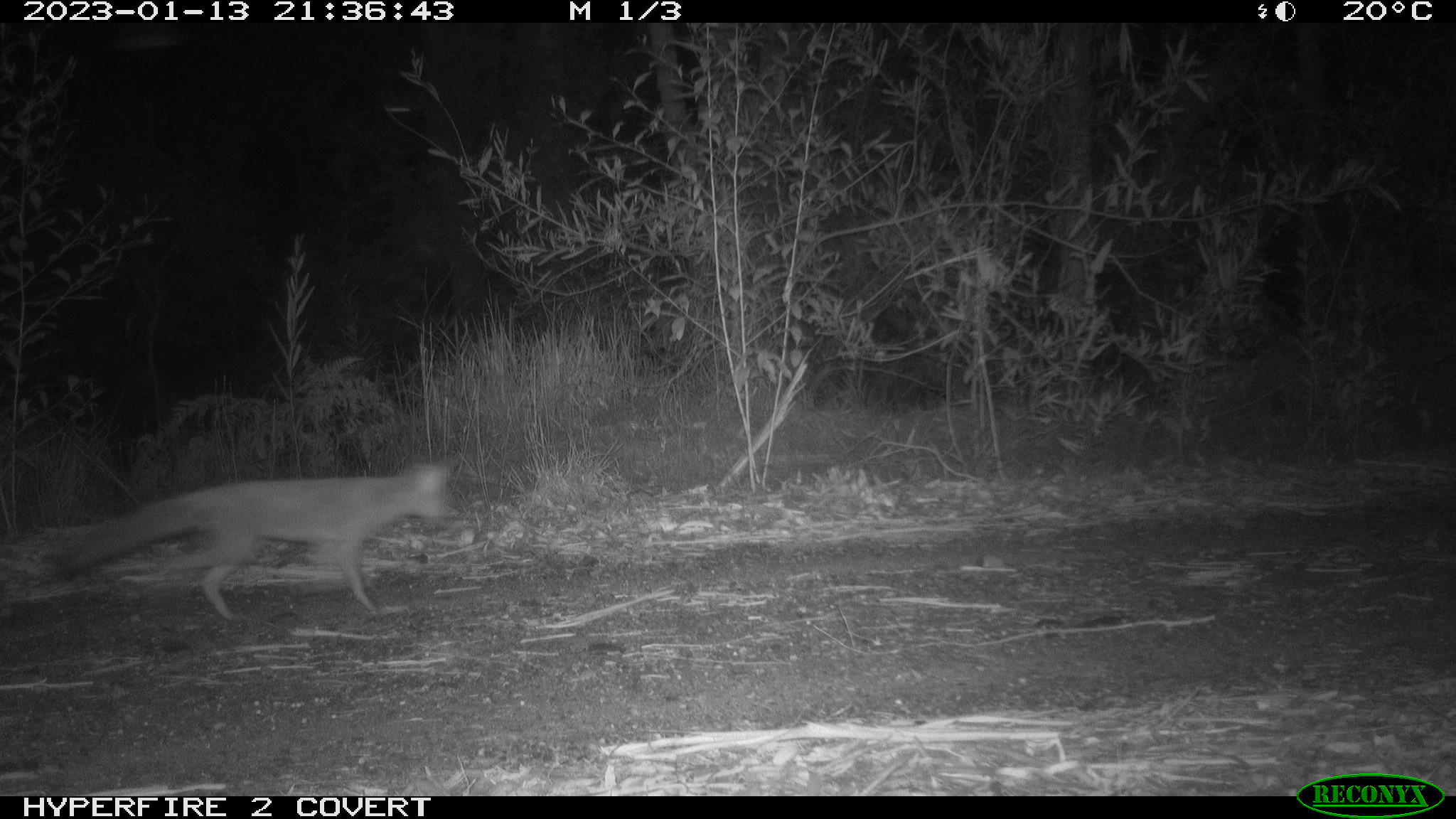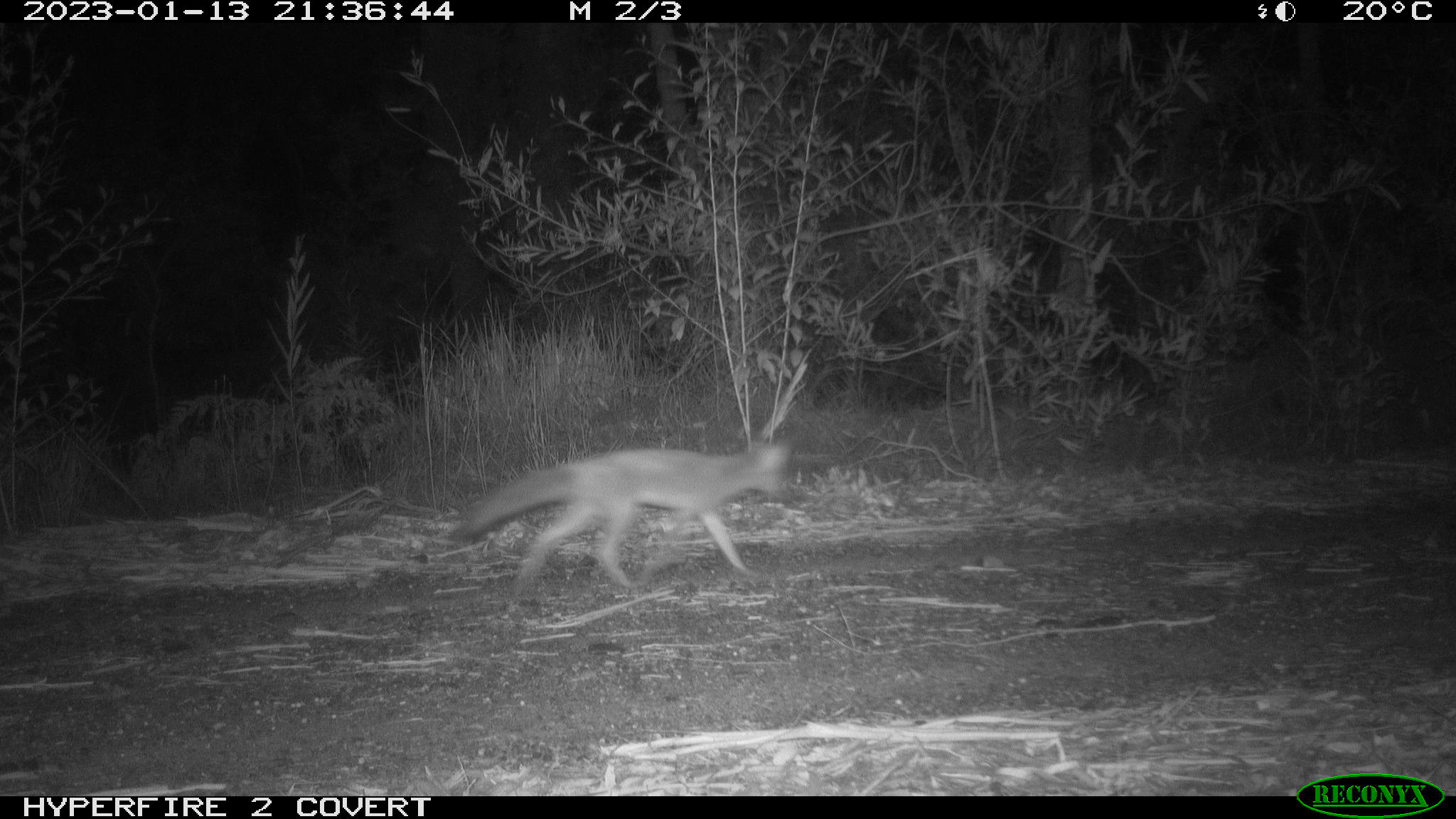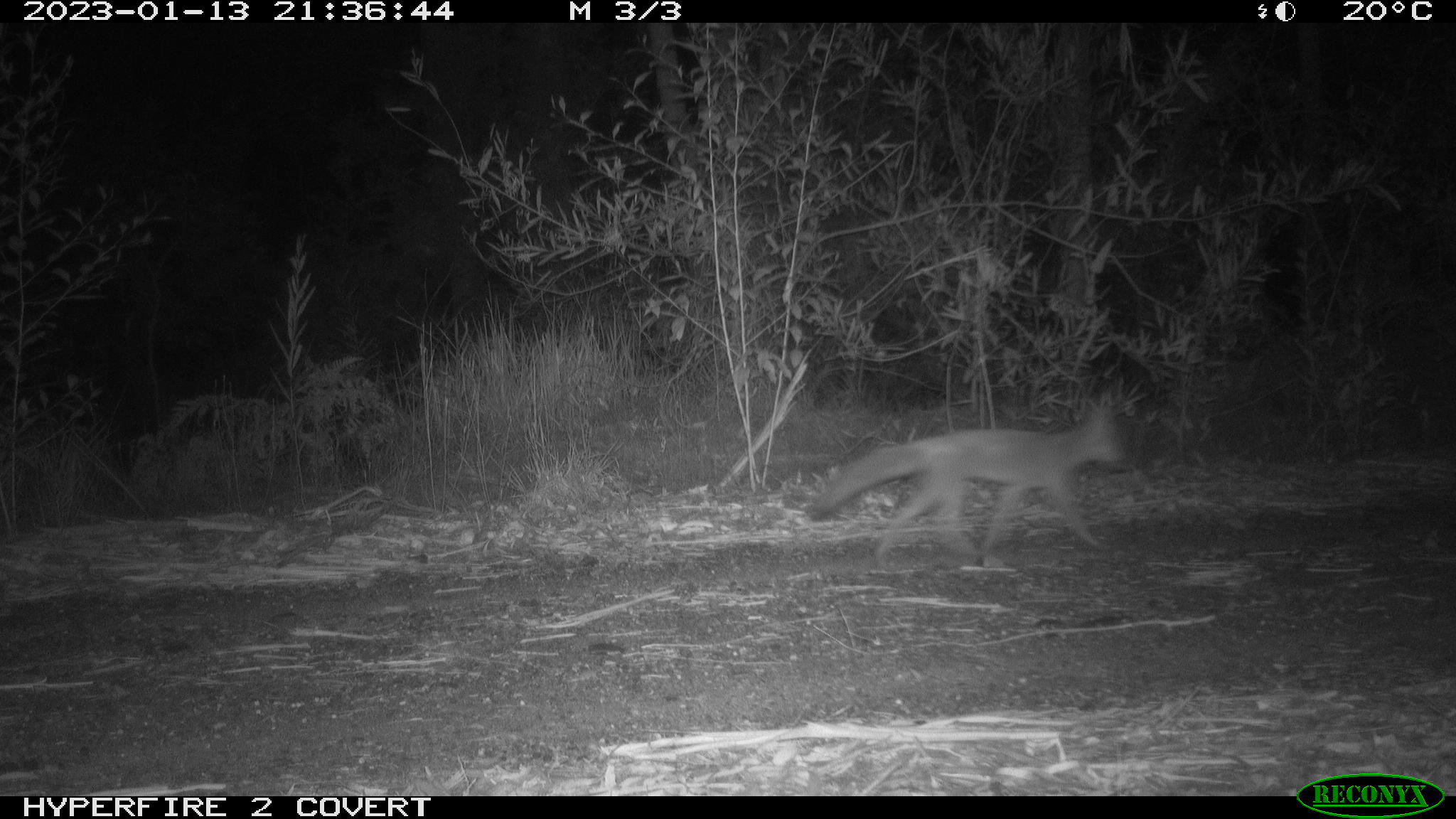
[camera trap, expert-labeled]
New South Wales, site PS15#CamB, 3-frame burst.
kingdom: Animalia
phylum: Chordata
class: Mammalia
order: Carnivora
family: Canidae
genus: Vulpes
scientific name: Vulpes vulpes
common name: red fox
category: fox